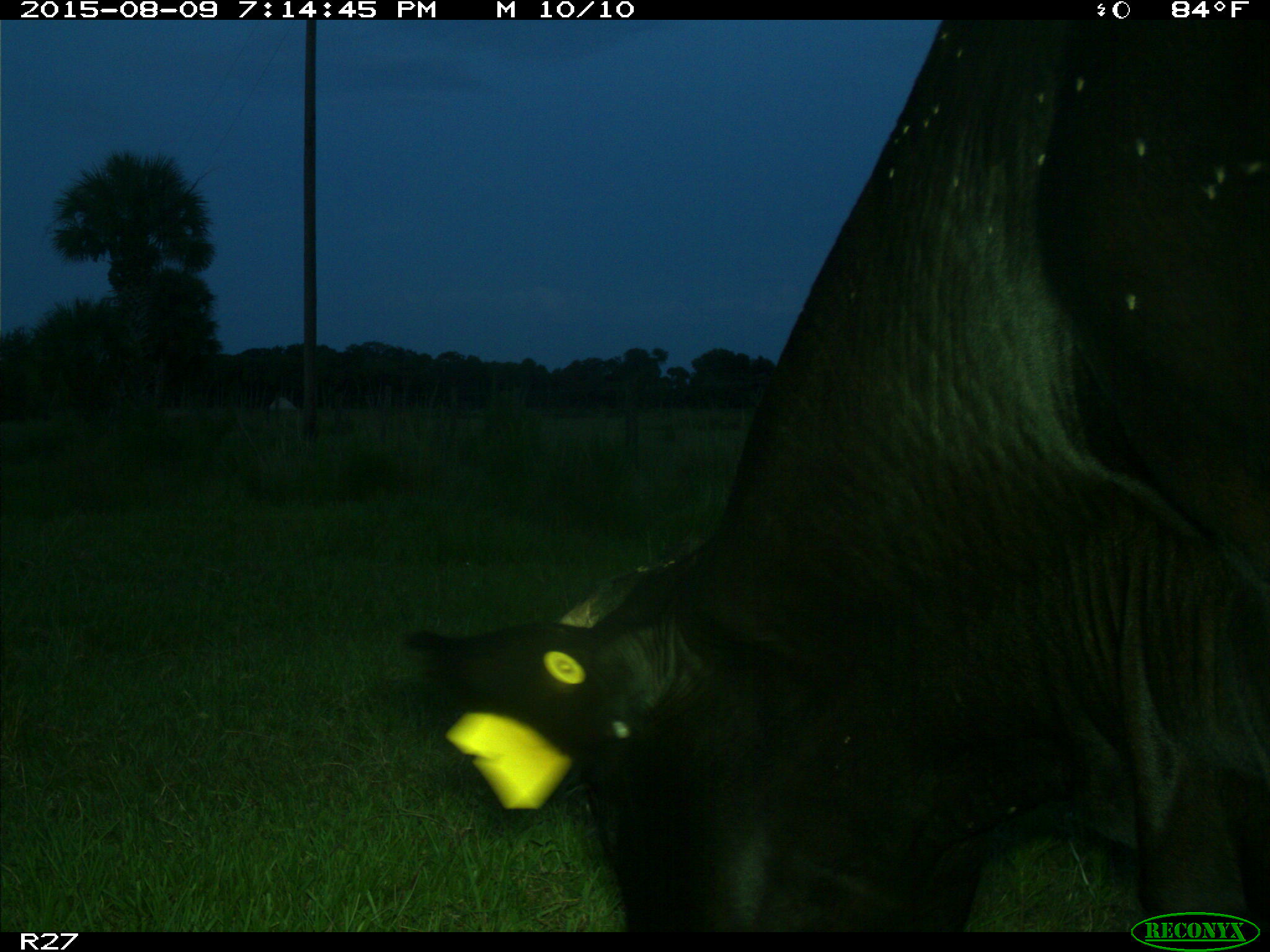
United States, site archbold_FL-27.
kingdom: Animalia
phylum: Chordata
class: Mammalia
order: Artiodactyla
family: Bovidae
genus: Bos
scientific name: Bos taurus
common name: domestic cow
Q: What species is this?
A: Bos taurus (domestic cow).